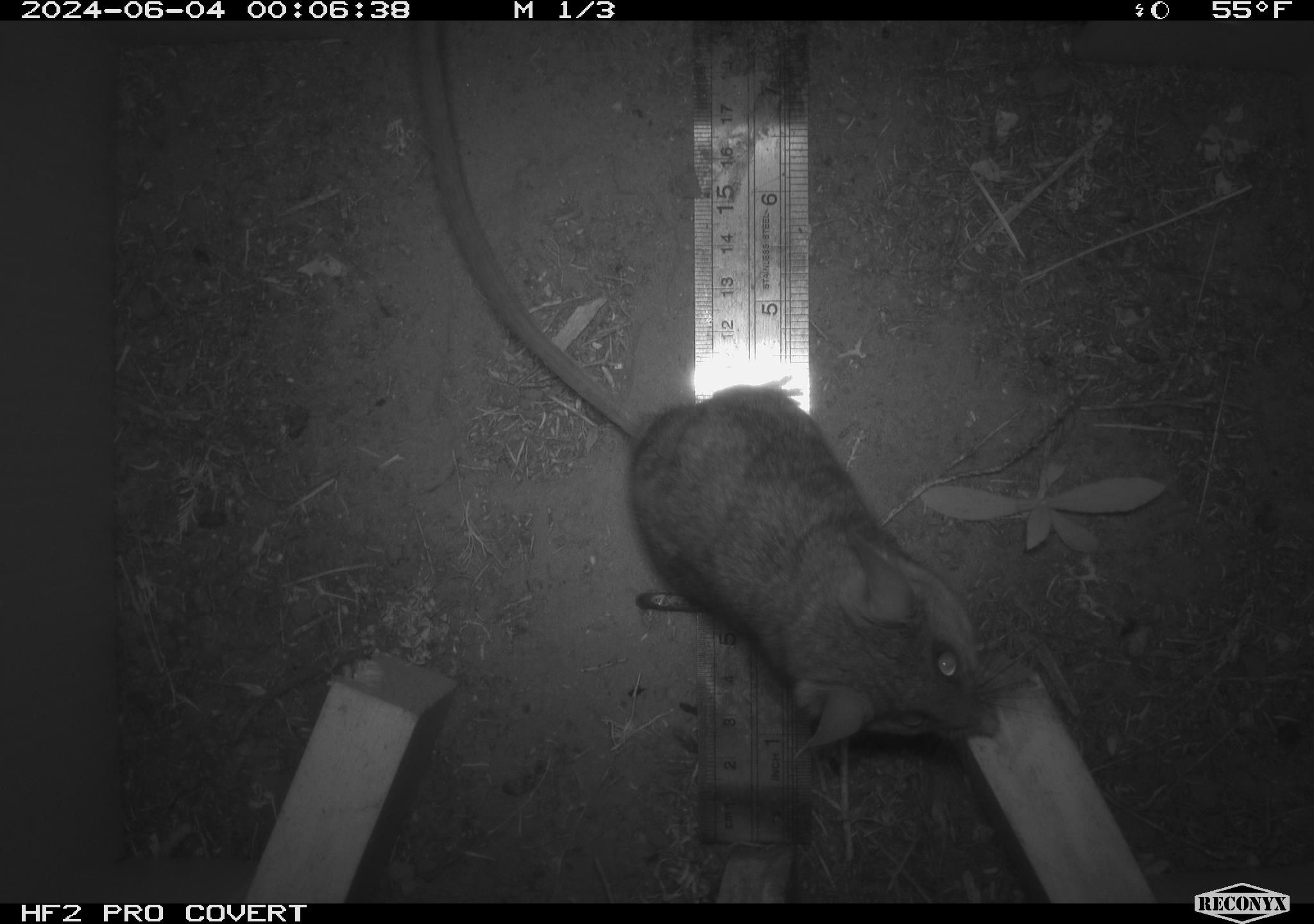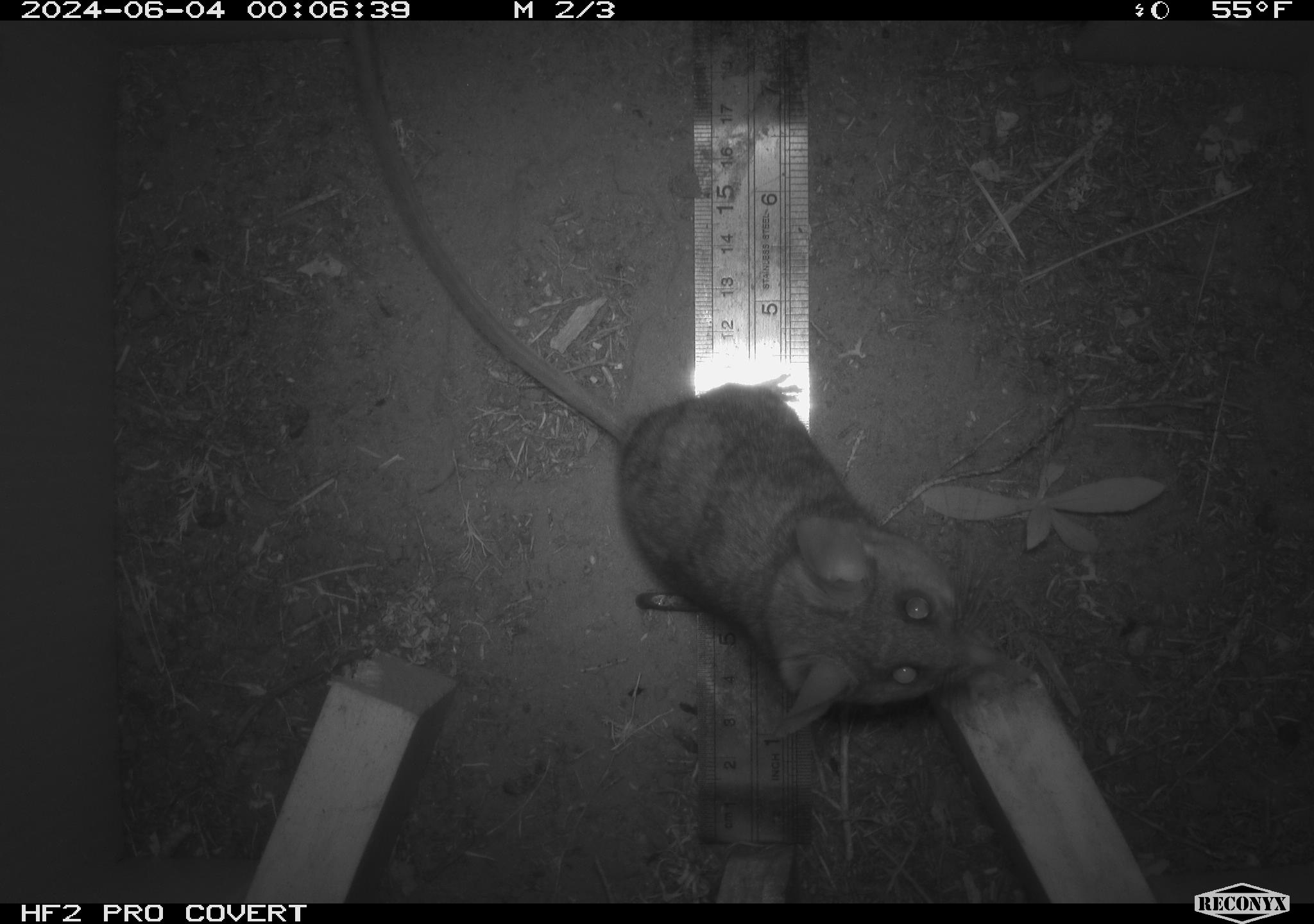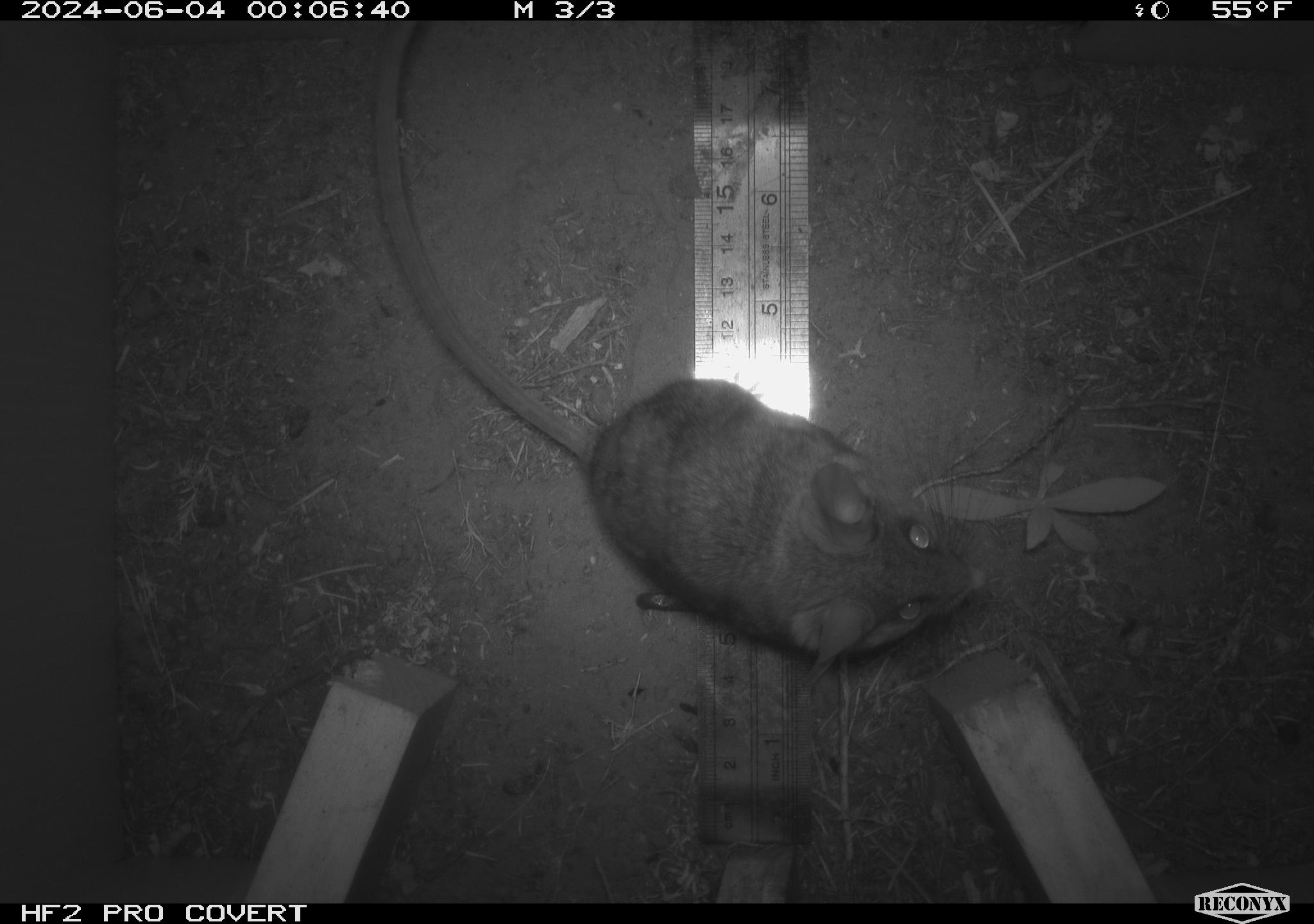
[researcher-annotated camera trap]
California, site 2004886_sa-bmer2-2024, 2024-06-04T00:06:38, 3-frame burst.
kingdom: Animalia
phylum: Chordata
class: Mammalia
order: Rodentia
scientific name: Rodentia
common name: woodrat or rat or mouse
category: woodrat or rat or mouse species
Woodrat or rat or mouse species (woodrat or rat or mouse) (Rodentia).